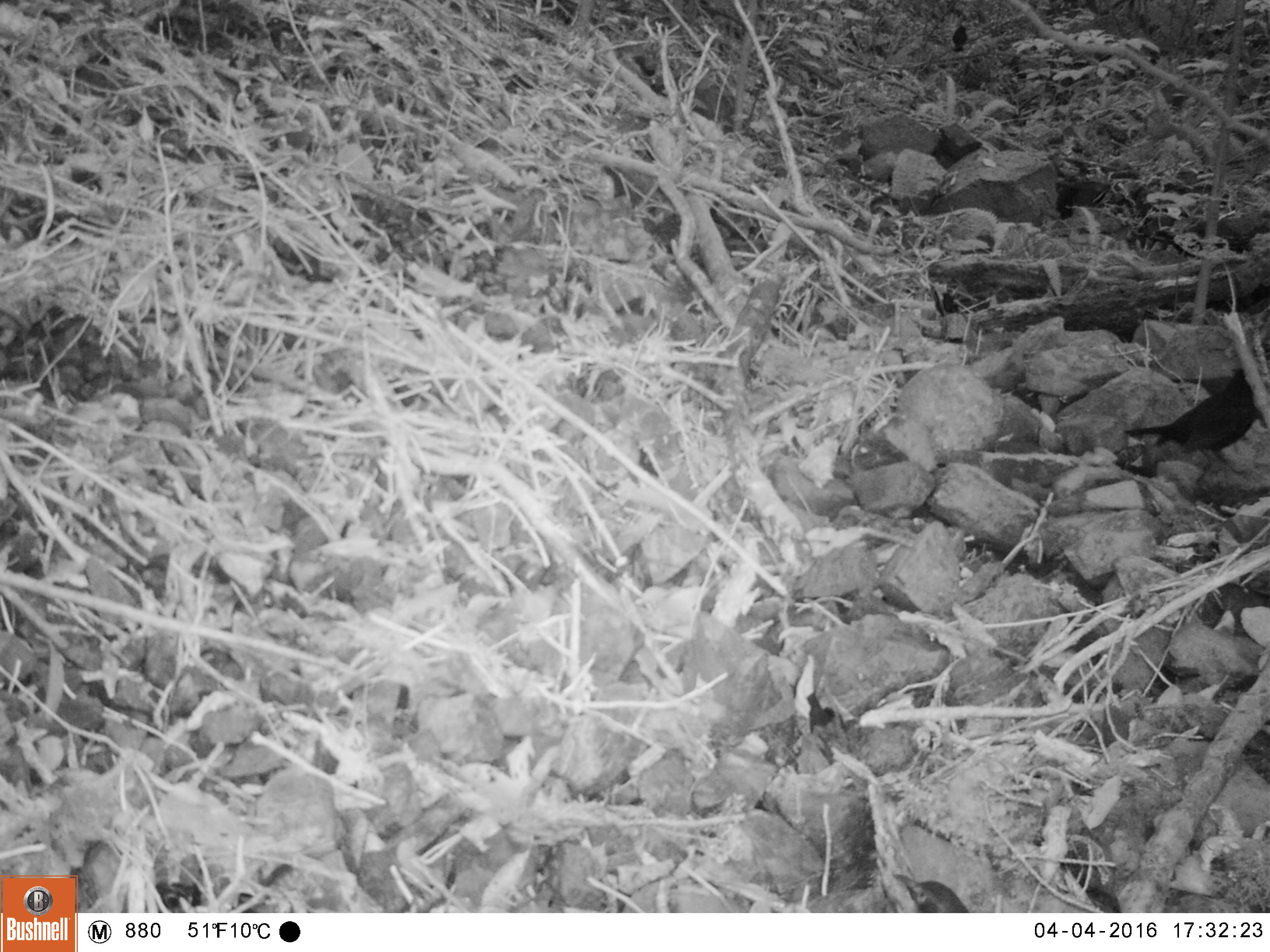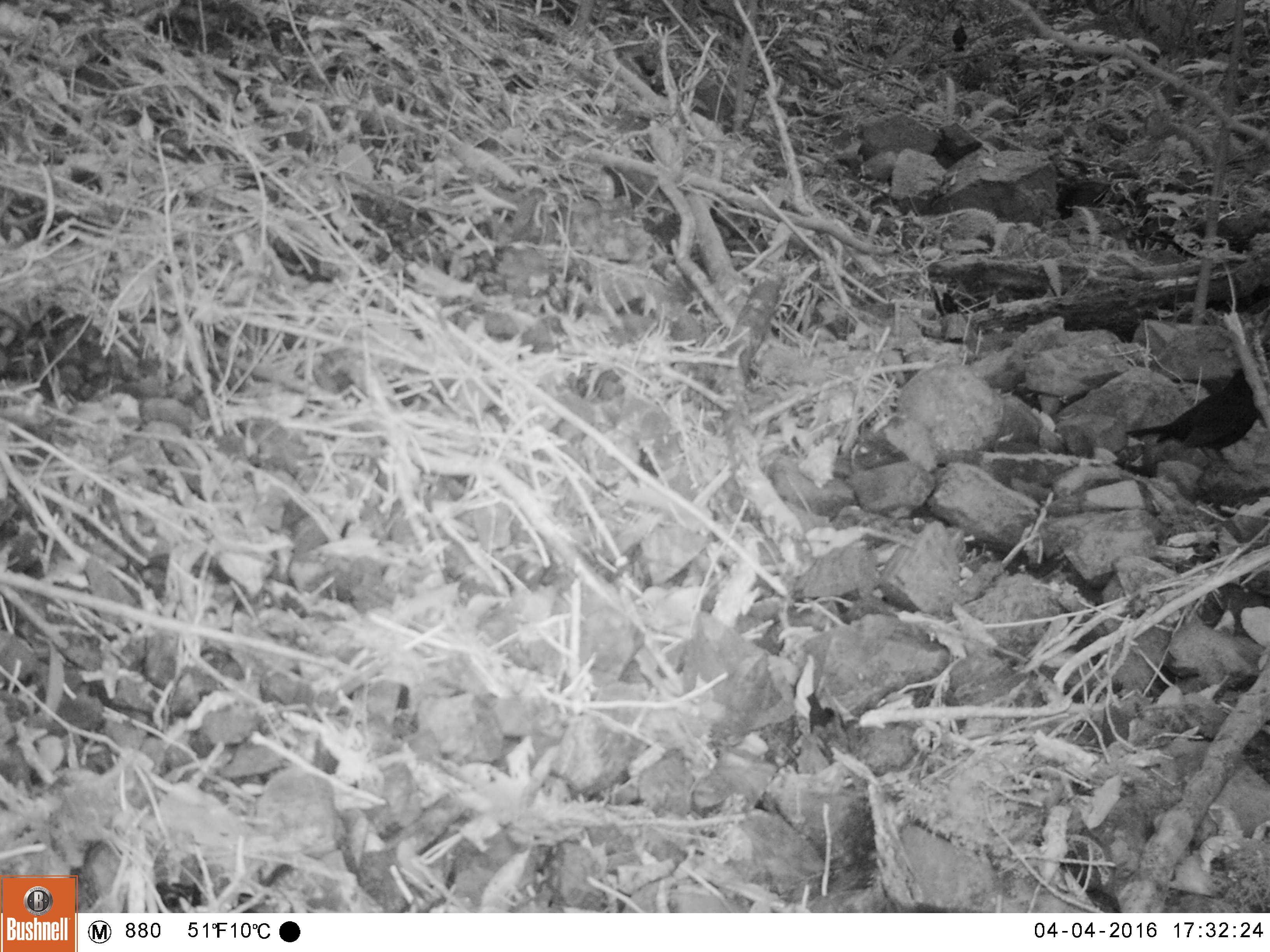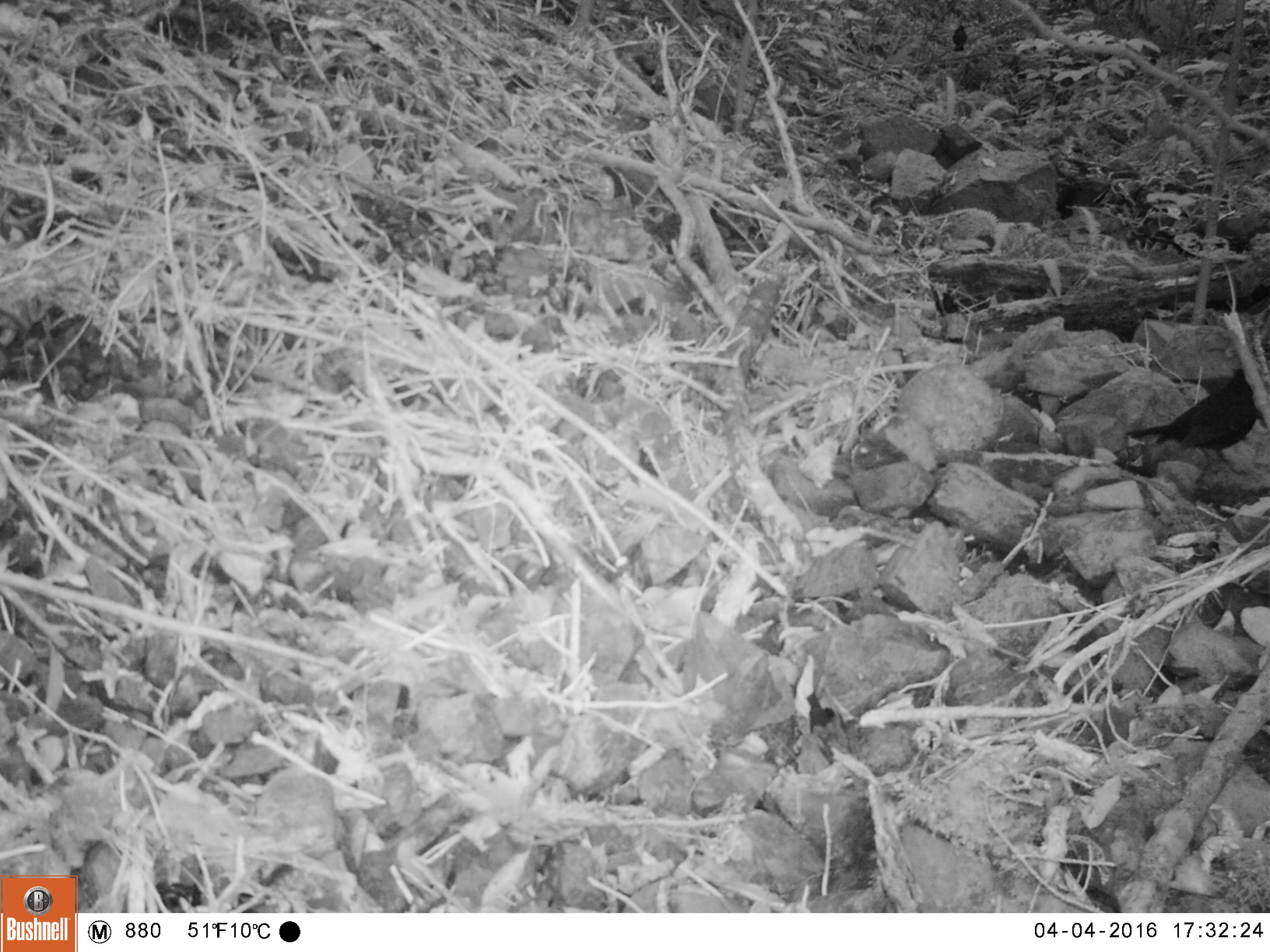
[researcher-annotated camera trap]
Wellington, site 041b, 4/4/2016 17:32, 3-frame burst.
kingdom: Animalia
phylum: Chordata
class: Aves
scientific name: Aves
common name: bird